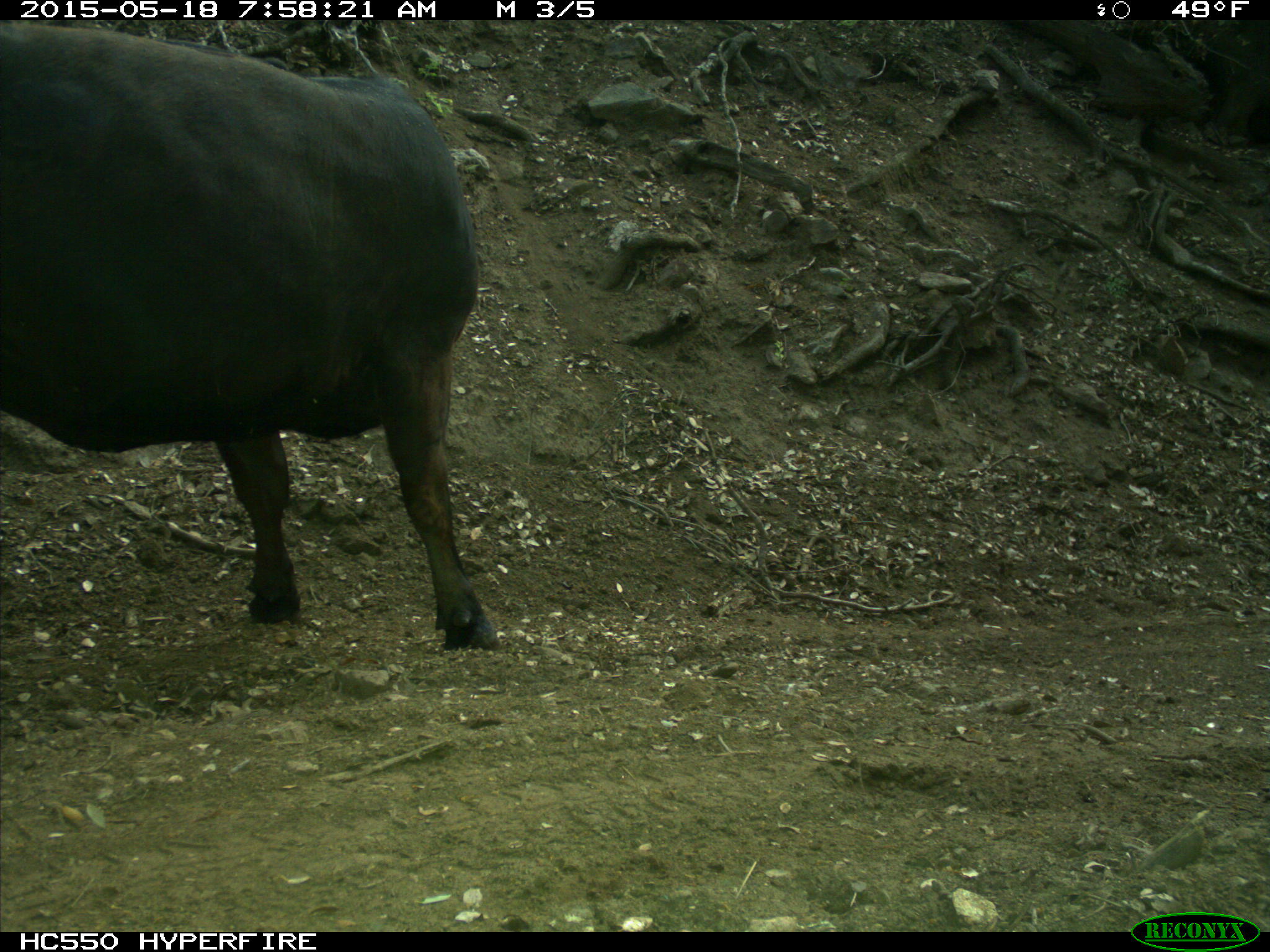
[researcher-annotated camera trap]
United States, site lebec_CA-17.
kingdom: Animalia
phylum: Chordata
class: Mammalia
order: Artiodactyla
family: Bovidae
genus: Bos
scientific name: Bos taurus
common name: domestic cow